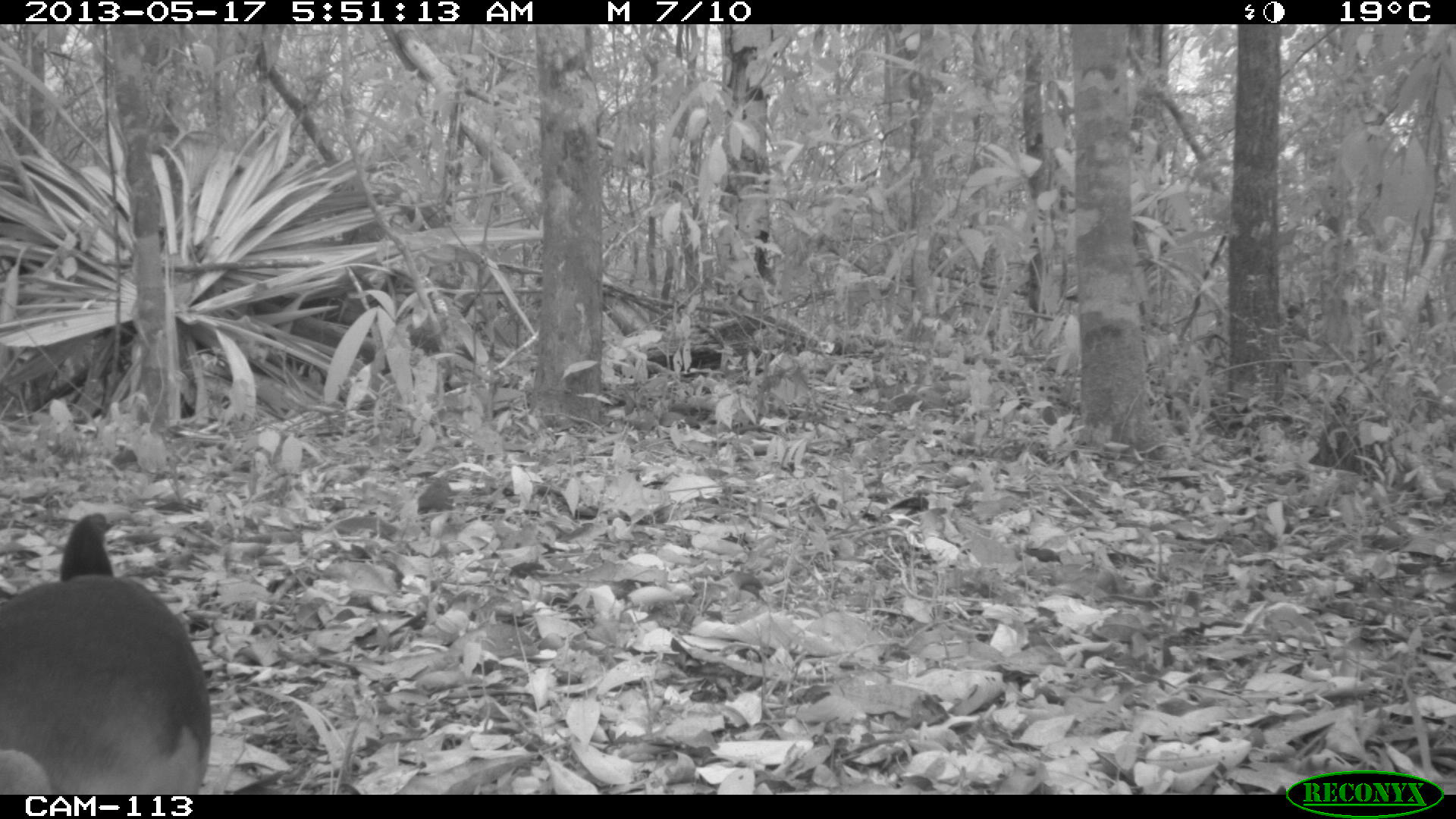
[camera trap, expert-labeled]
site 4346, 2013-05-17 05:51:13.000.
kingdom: Animalia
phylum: Chordata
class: Aves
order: Gruiformes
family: Rallidae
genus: Aramides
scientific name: Aramides cajaneus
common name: gray-necked wood-rail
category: aramides cajanea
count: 1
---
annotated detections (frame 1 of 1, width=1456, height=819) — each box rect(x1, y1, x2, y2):
aramides cajanea: rect(0, 509, 211, 793)